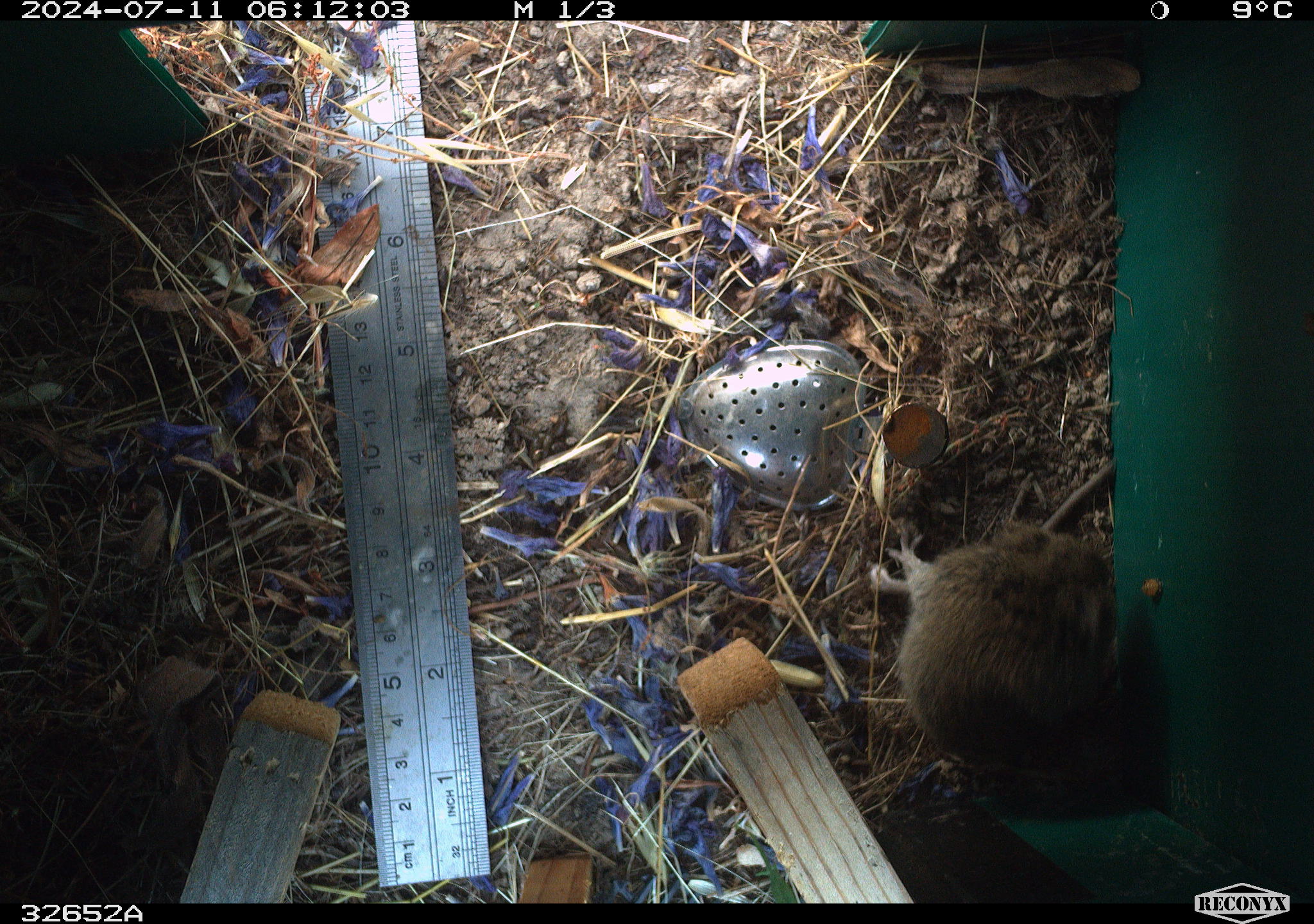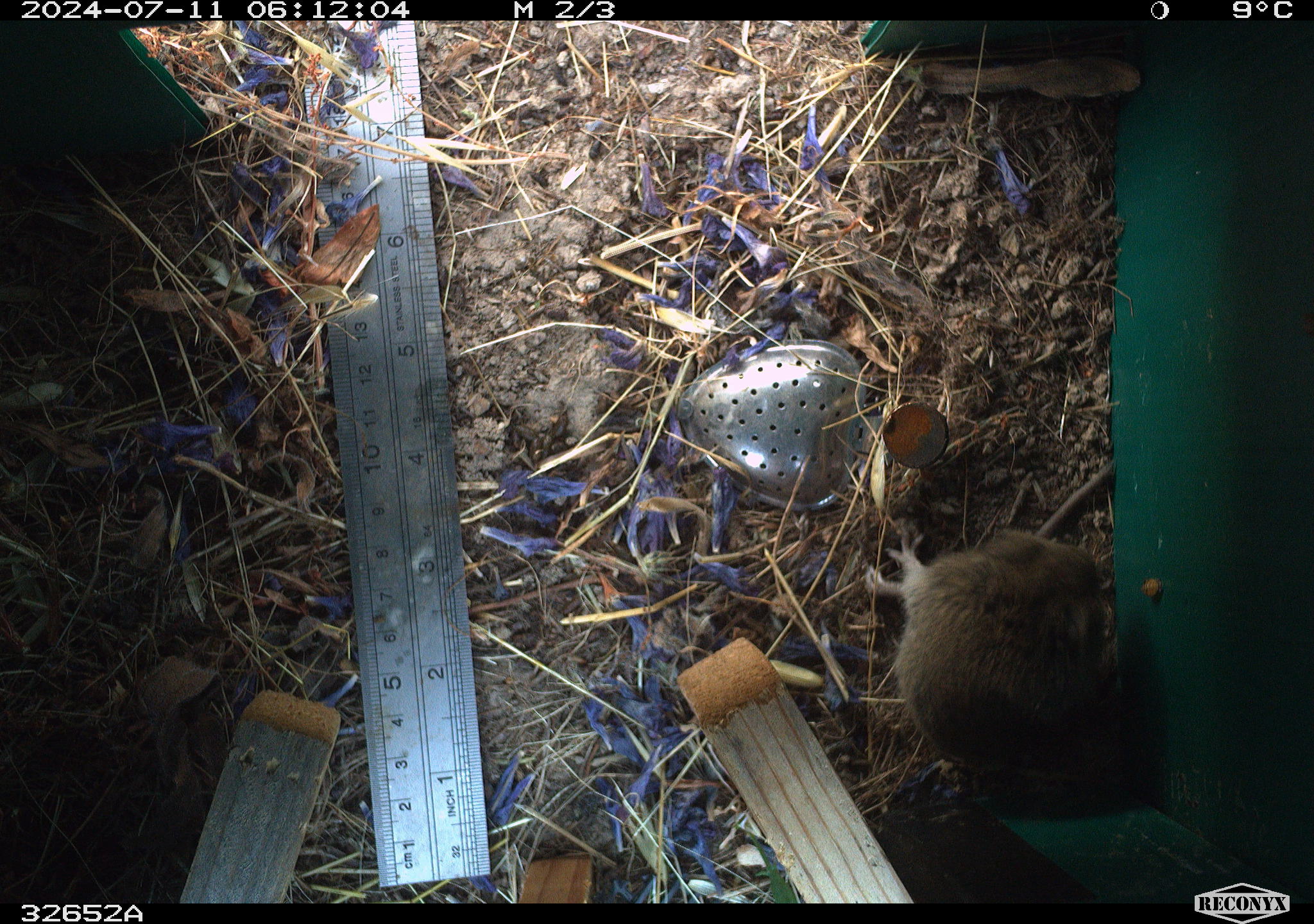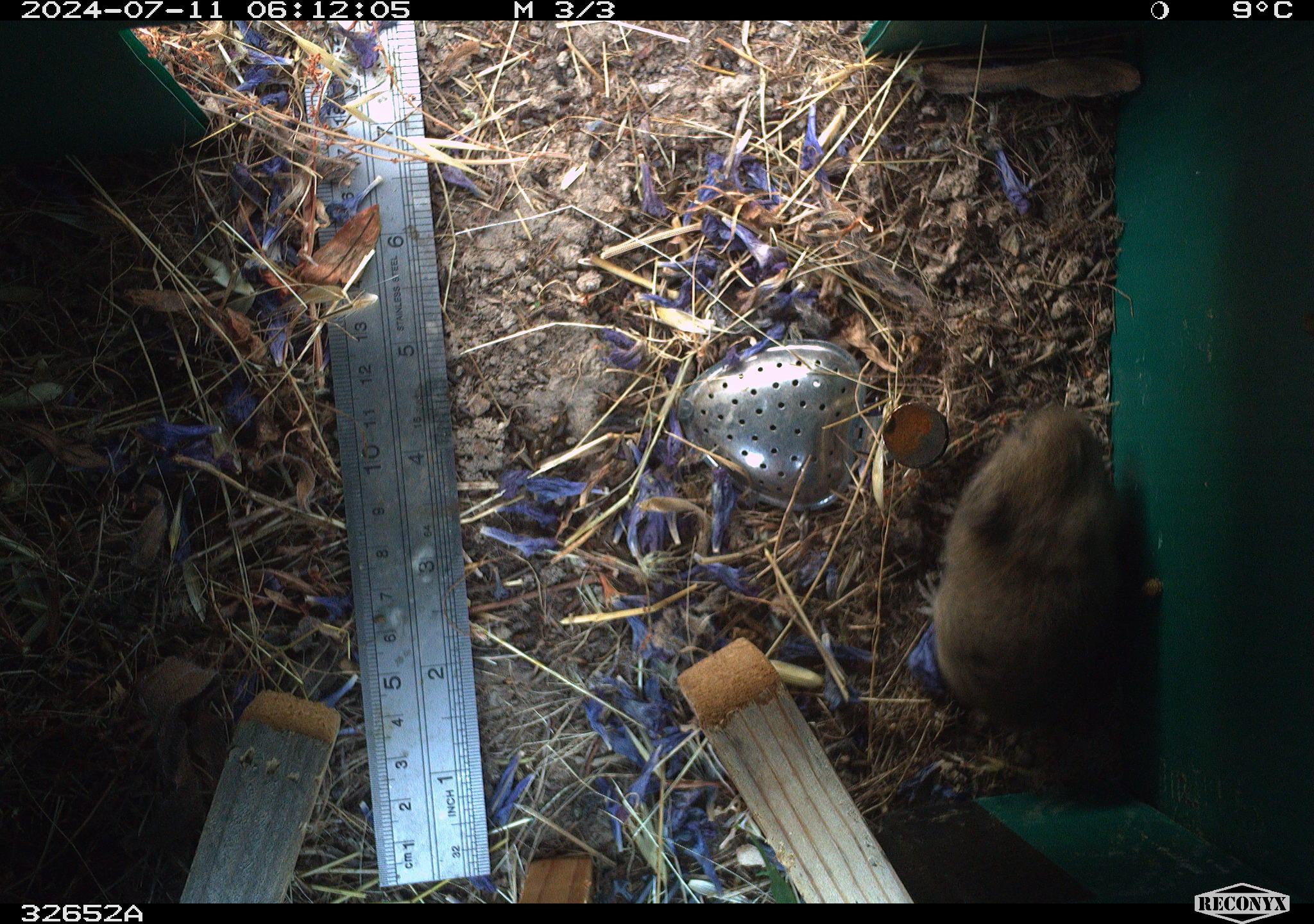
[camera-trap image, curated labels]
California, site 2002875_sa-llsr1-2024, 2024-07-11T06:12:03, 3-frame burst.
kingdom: Animalia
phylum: Chordata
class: Mammalia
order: Rodentia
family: Cricetidae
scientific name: Arvicolinae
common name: voles, lemmings, and muskrats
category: arvicolinae subfamily